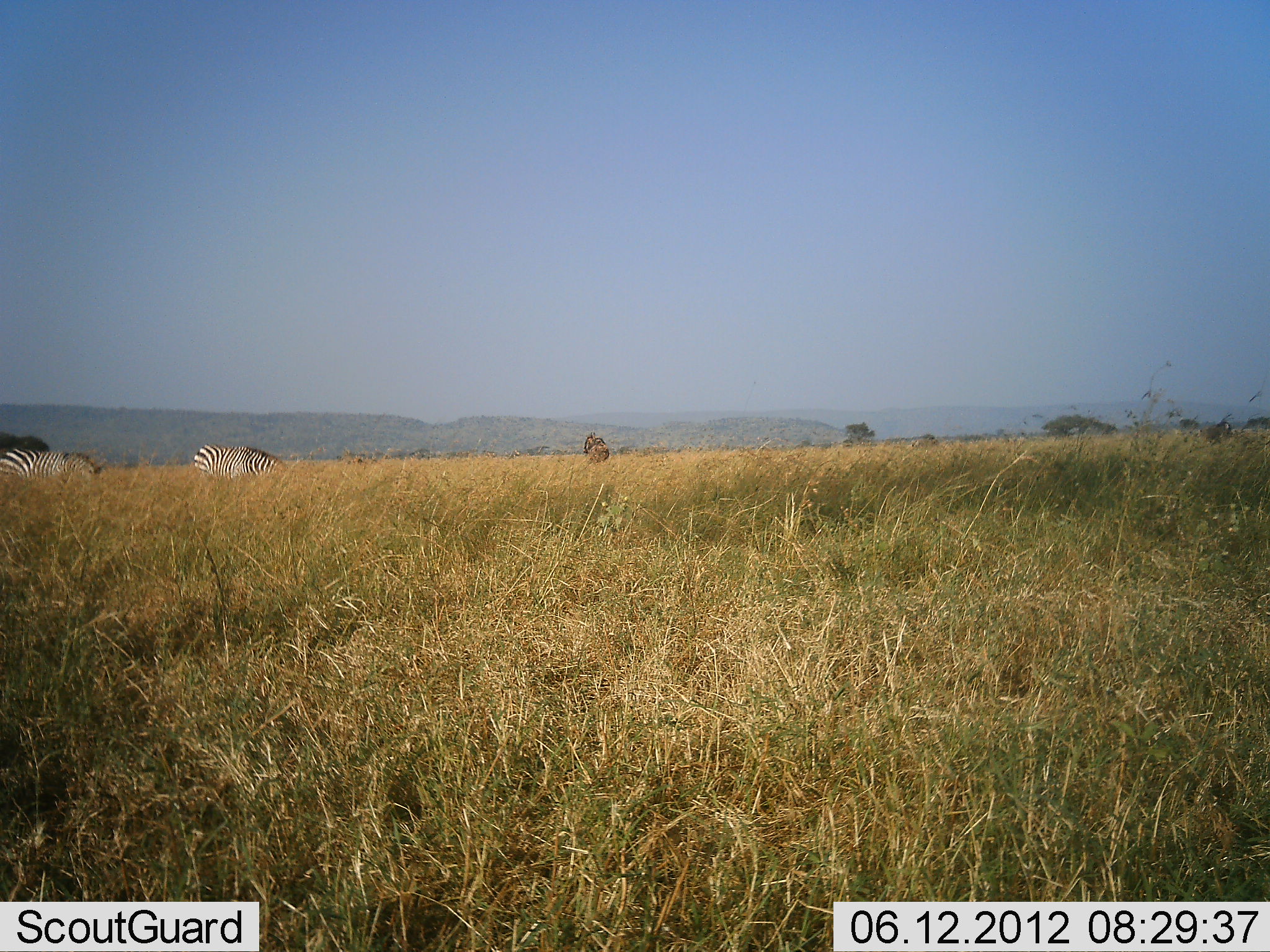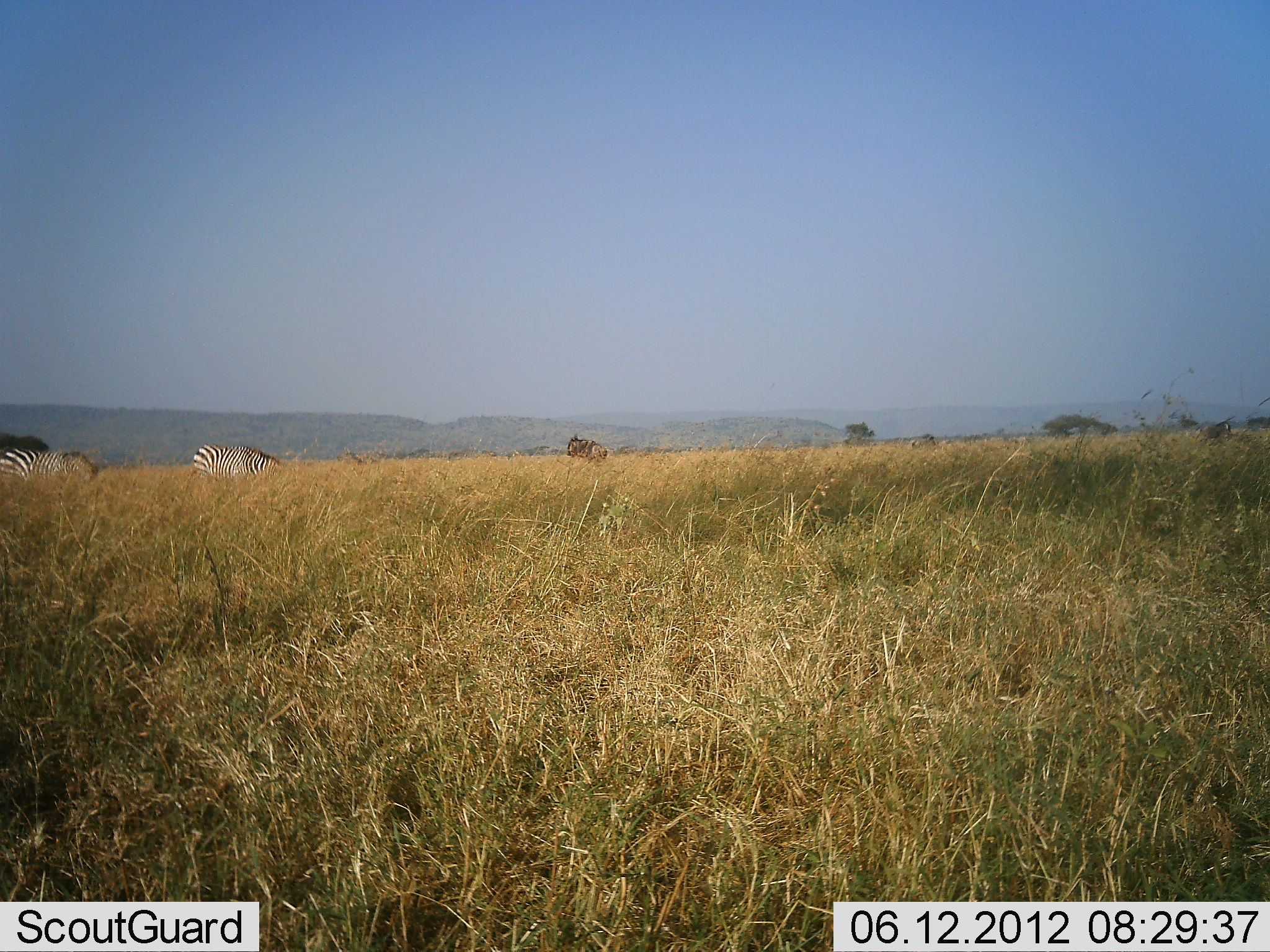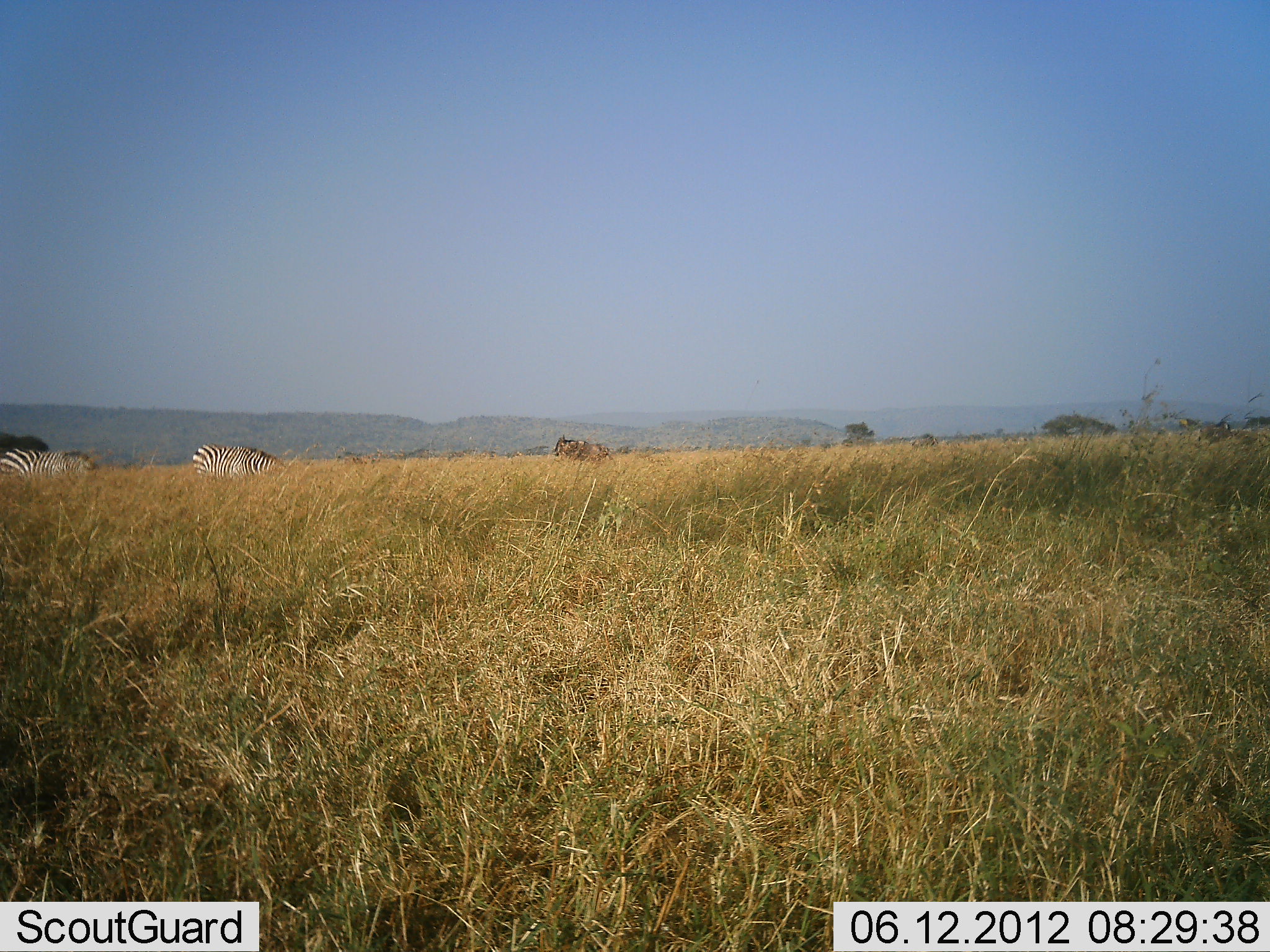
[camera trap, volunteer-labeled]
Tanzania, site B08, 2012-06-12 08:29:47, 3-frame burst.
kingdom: Animalia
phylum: Chordata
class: Mammalia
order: Artiodactyla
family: Bovidae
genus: Connochaetes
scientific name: Connochaetes taurinus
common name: blue wildebeest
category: wildebeest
Wildebeest (blue wildebeest) (Connochaetes taurinus), count 1. Behavior (volunteer vote fractions): standing 50%, resting 0%, moving 40%, interacting 0%. Young present (vote fraction): 0%. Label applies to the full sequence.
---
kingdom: Animalia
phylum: Chordata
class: Mammalia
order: Perissodactyla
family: Equidae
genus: Equus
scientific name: Equus quagga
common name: plains zebra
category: zebra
Zebra (plains zebra) (Equus quagga), count 2. Behavior (volunteer vote fractions): standing 15%, resting 8%, moving 8%, interacting 0%. Young present (vote fraction): 0%. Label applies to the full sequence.